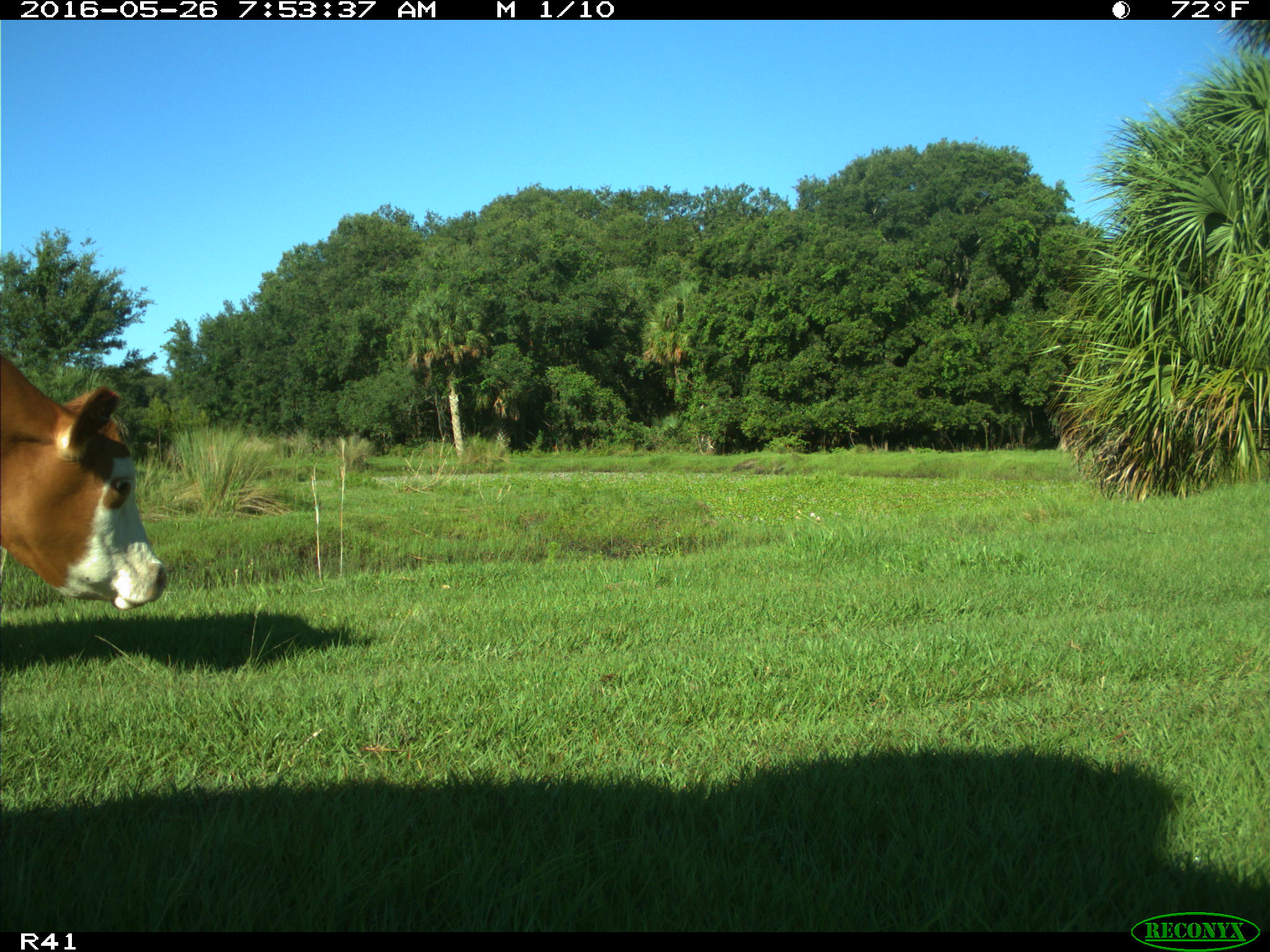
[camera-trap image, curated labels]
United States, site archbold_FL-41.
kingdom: Animalia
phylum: Chordata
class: Mammalia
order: Artiodactyla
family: Bovidae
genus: Bos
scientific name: Bos taurus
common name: domestic cow